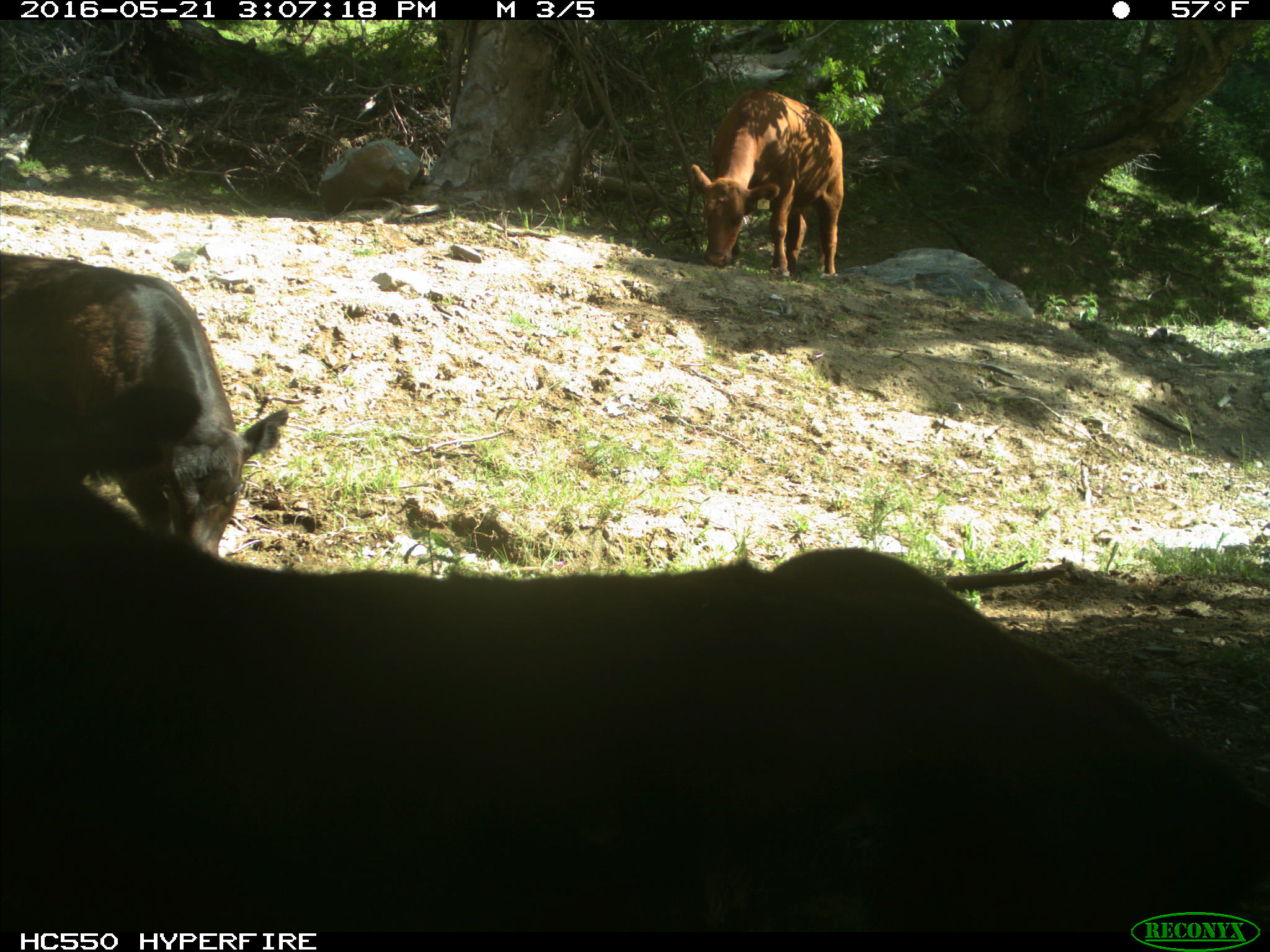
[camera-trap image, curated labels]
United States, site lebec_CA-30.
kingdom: Animalia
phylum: Chordata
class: Mammalia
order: Artiodactyla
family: Bovidae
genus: Bos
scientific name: Bos taurus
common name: domestic cow